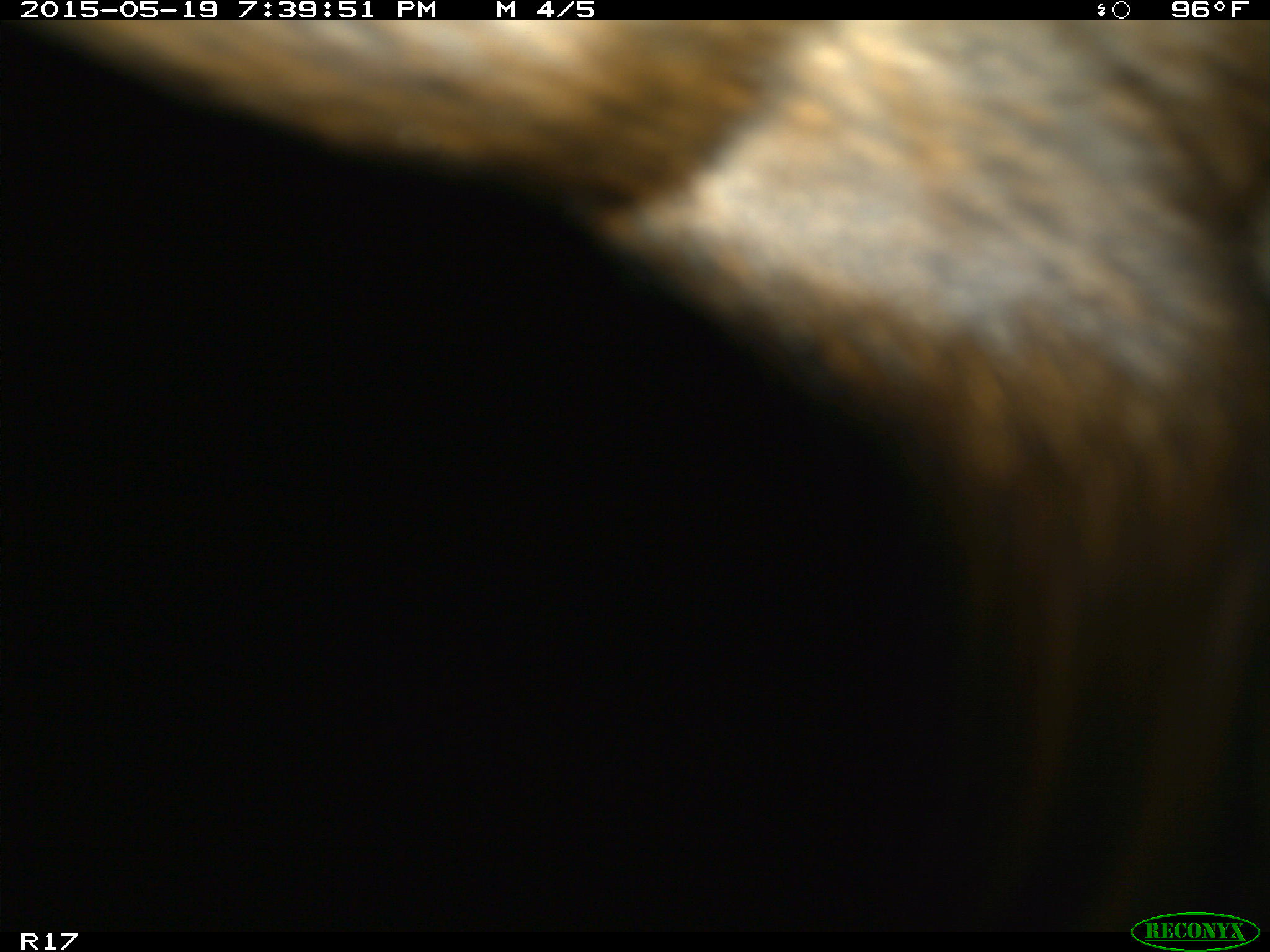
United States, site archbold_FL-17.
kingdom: Animalia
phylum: Chordata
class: Mammalia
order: Artiodactyla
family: Bovidae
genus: Bos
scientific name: Bos taurus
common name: domestic cow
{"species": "Bos taurus (domestic cow)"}